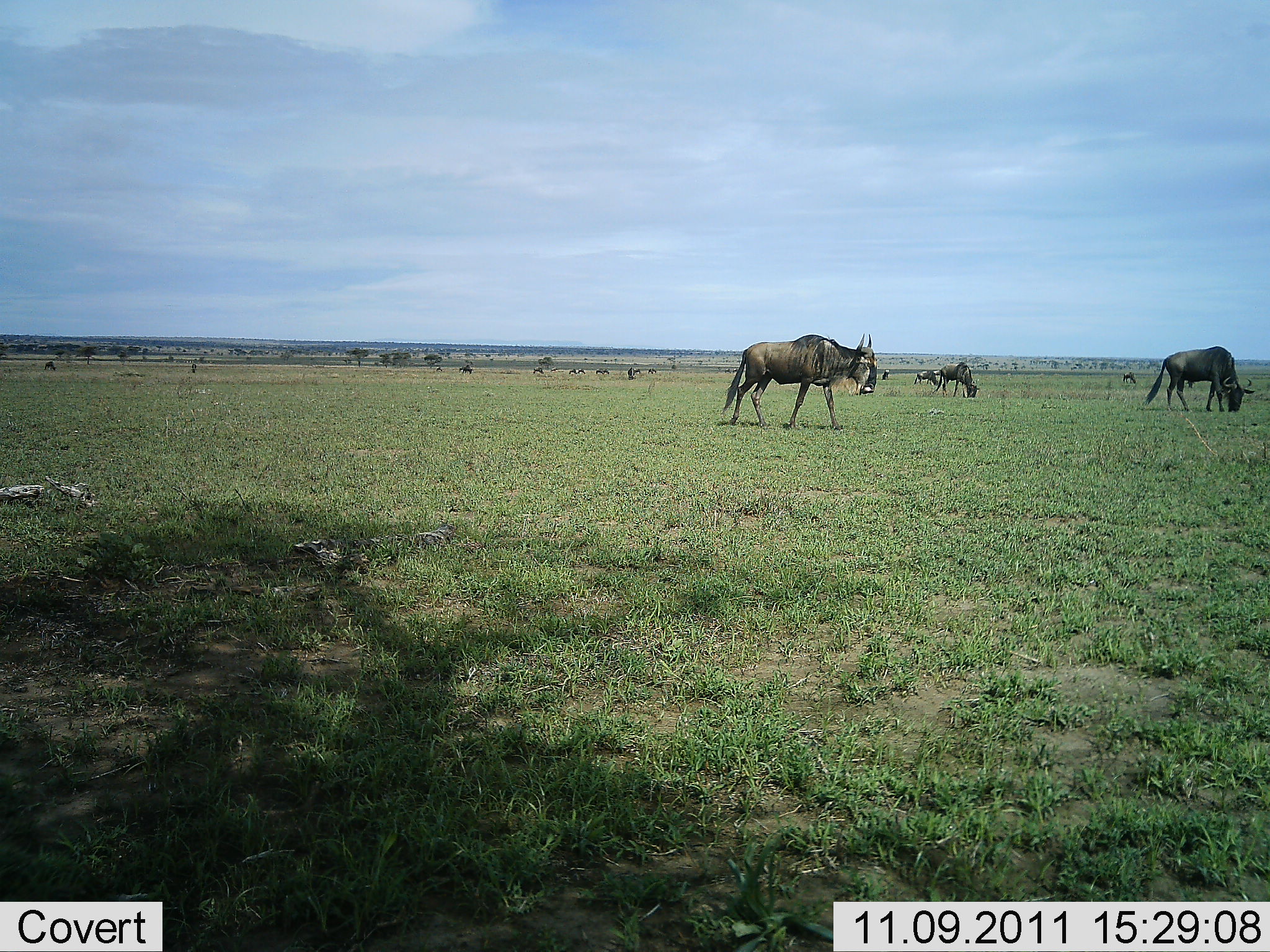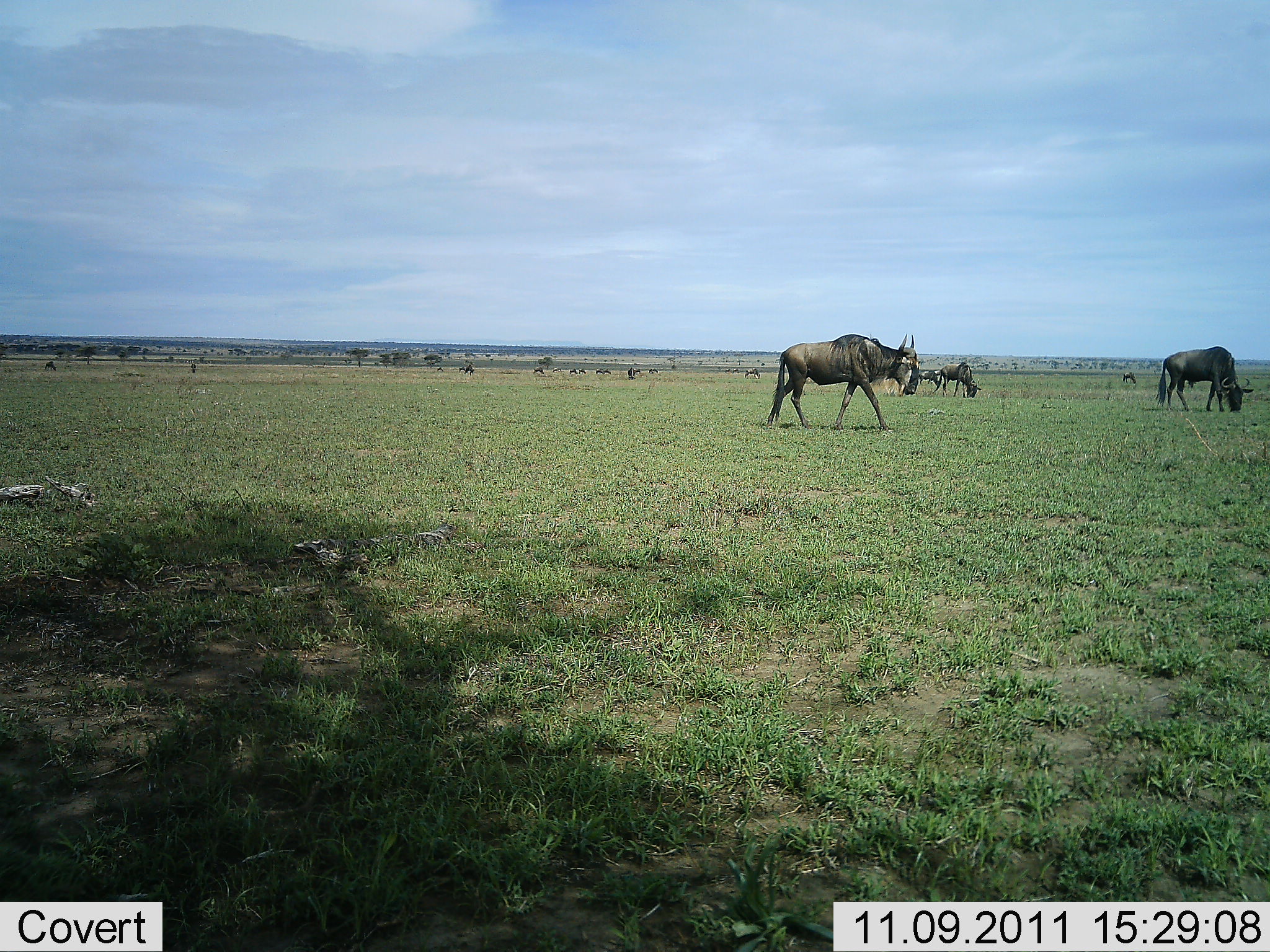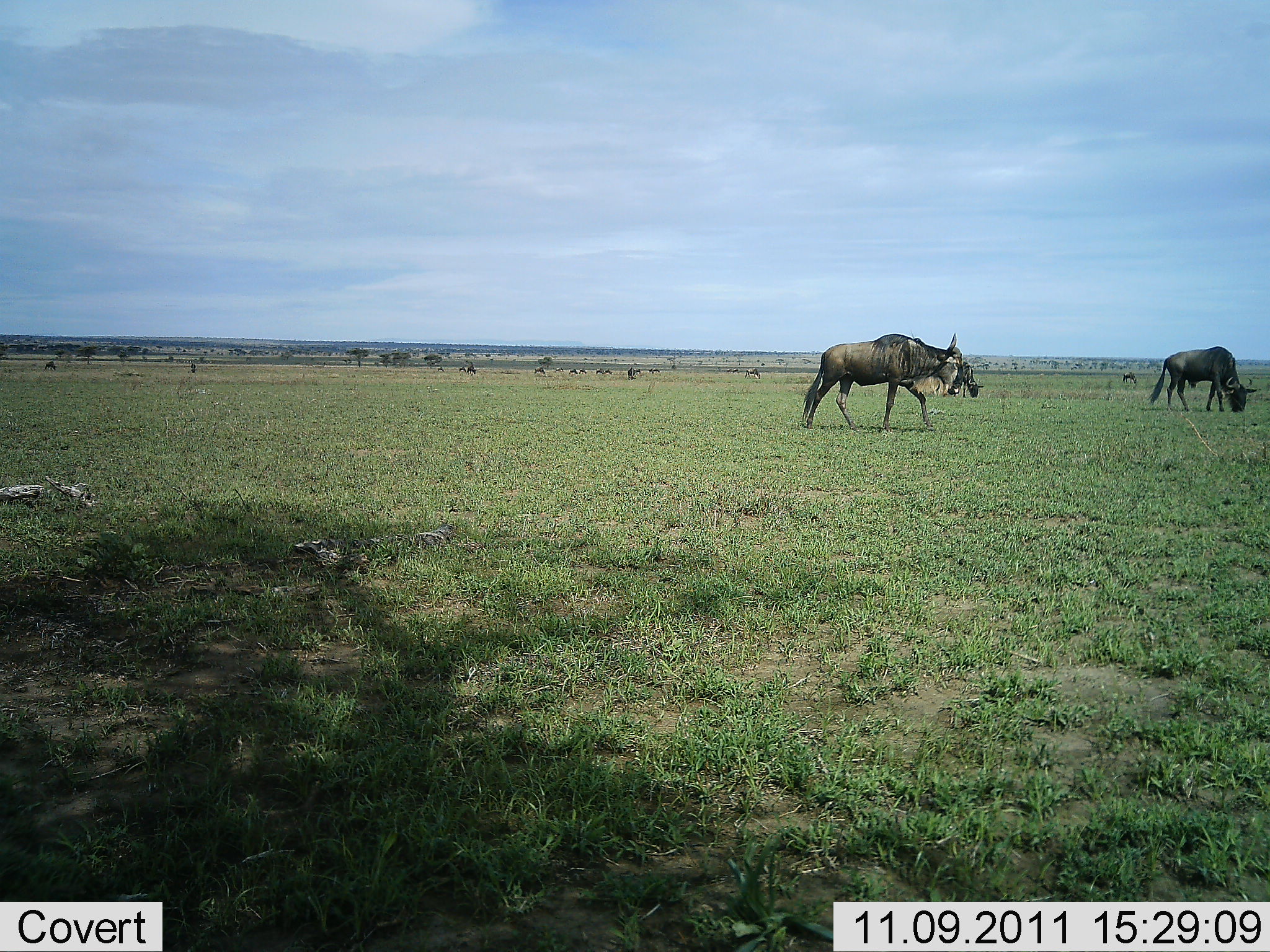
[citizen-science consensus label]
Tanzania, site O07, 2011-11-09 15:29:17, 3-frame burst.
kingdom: Animalia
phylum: Chordata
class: Mammalia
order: Artiodactyla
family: Bovidae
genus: Connochaetes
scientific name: Connochaetes taurinus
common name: blue wildebeest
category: wildebeest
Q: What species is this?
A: Wildebeest (blue wildebeest) (Connochaetes taurinus).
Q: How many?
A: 3.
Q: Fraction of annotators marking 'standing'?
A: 38%.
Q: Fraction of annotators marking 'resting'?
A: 8%.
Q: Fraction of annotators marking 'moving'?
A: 92%.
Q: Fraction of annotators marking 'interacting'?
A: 0%.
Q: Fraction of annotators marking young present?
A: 0%.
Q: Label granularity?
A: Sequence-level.